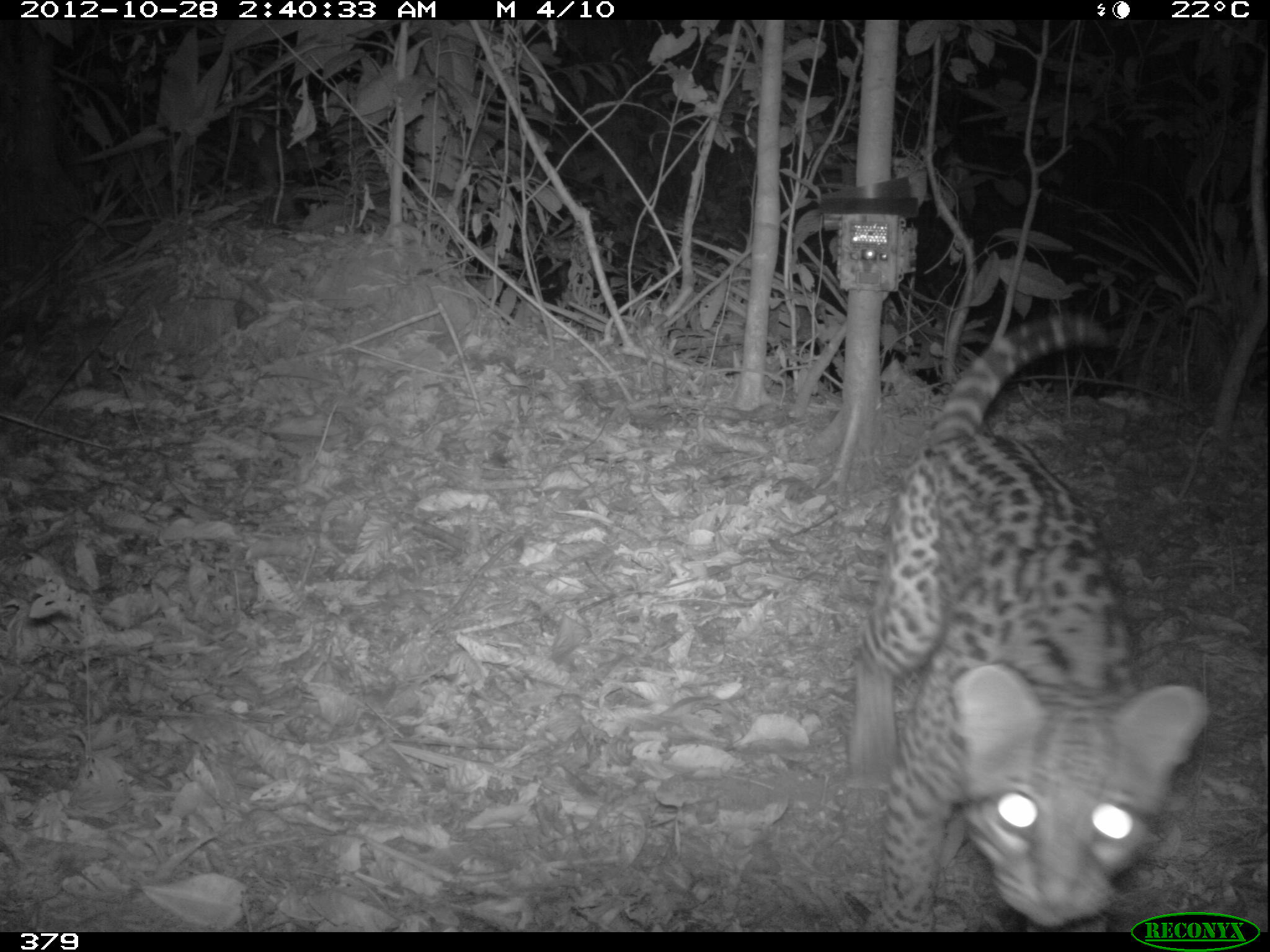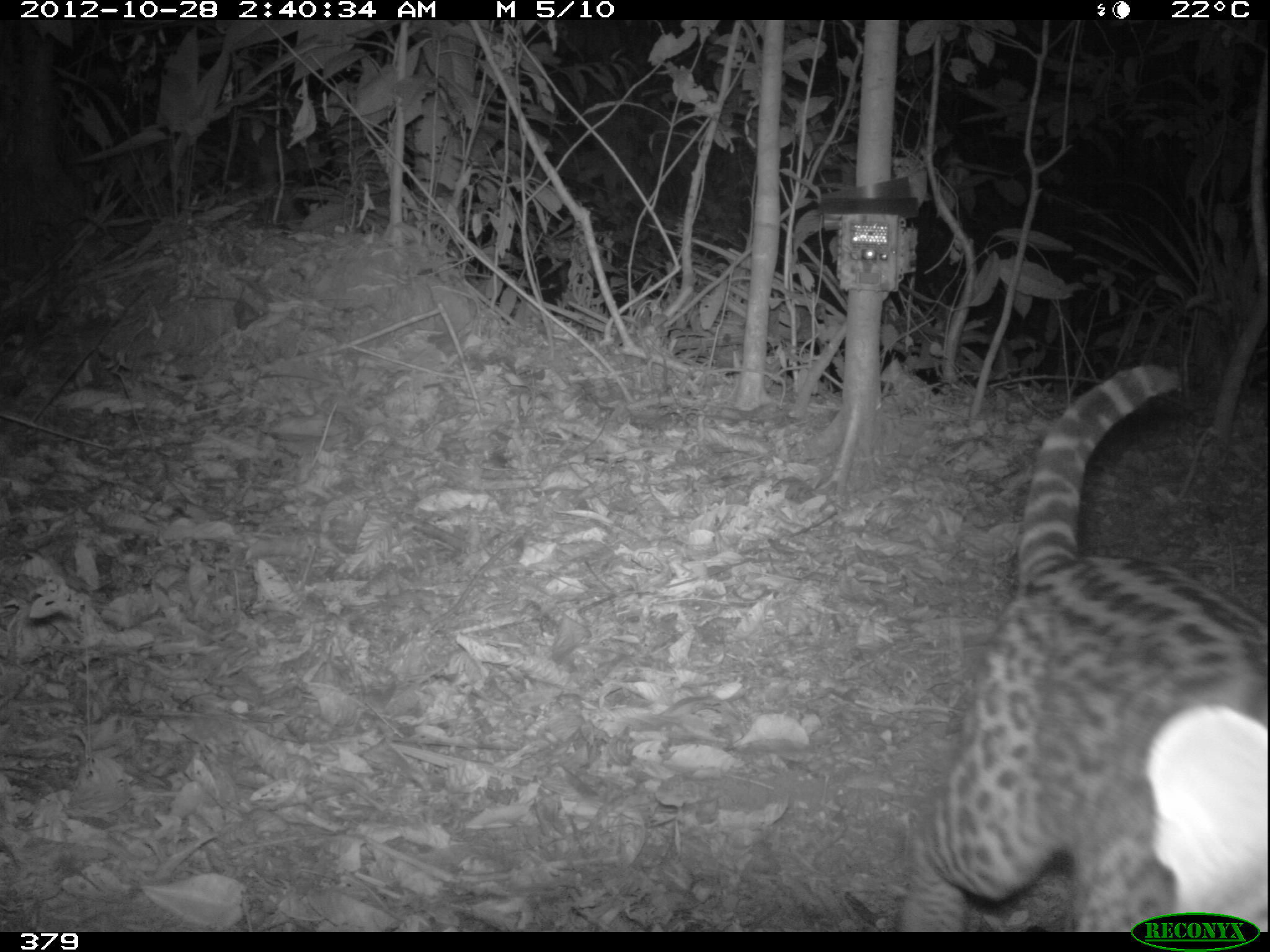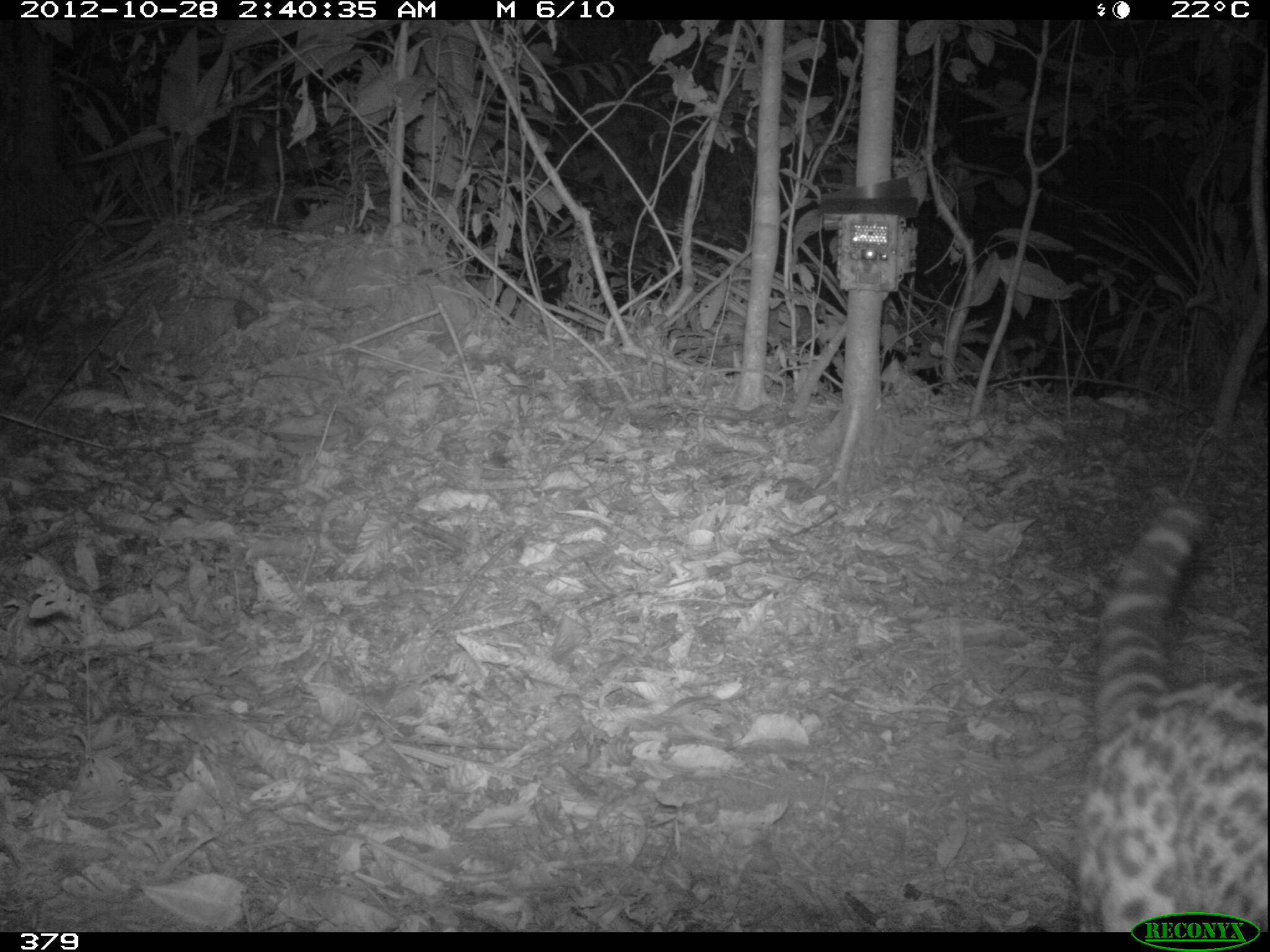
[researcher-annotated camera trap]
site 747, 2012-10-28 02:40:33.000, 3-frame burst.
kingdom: Animalia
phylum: Chordata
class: Mammalia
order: Carnivora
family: Felidae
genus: Leopardus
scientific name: Leopardus pardalis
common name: ocelot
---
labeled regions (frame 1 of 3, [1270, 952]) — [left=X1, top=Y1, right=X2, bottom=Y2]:
leopardus pardalis: [left=842, top=306, right=1213, bottom=931]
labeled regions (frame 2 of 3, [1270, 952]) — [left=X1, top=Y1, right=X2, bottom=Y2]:
leopardus pardalis: [left=898, top=360, right=1269, bottom=931]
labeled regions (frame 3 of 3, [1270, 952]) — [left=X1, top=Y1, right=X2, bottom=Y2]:
leopardus pardalis: [left=1073, top=500, right=1266, bottom=928]